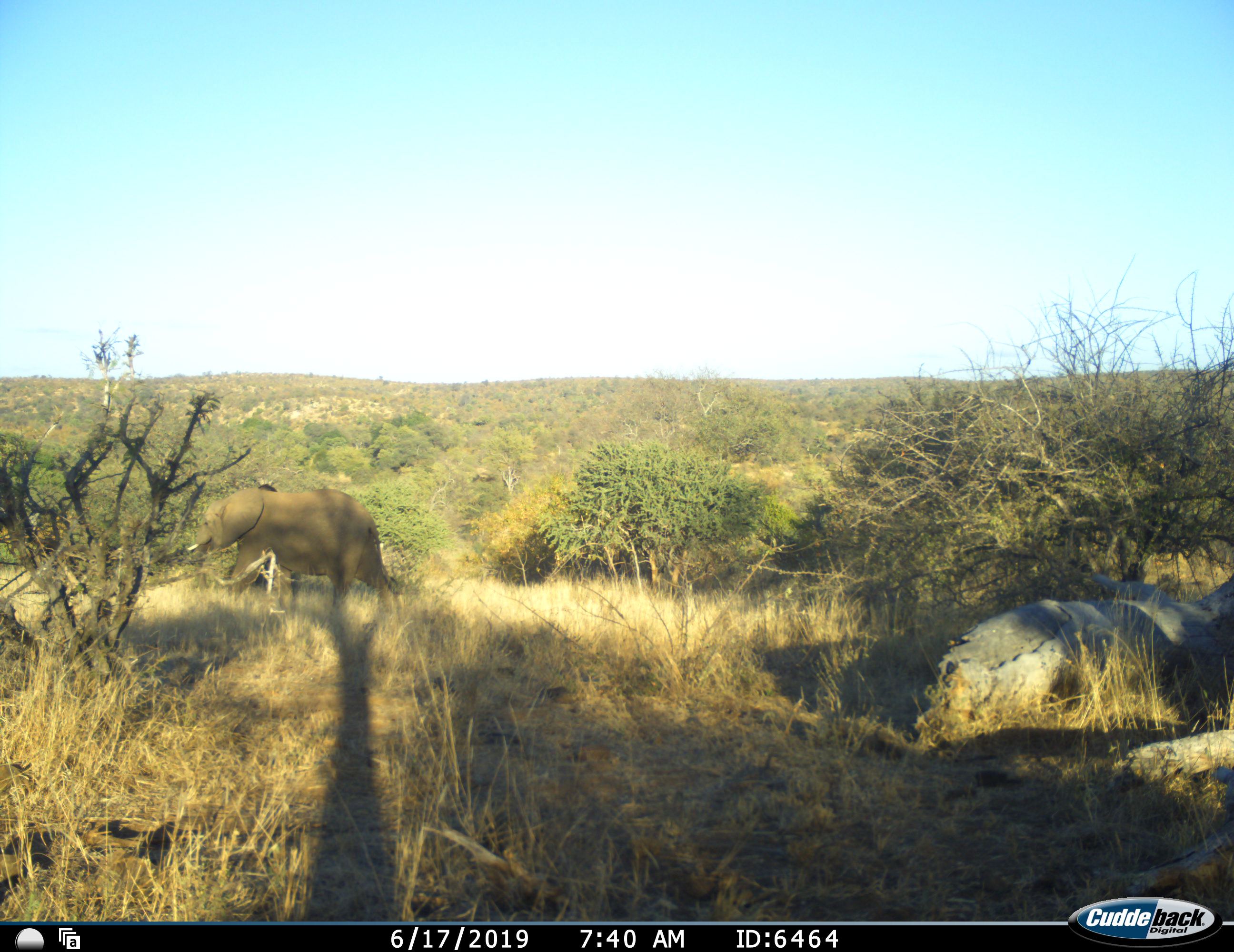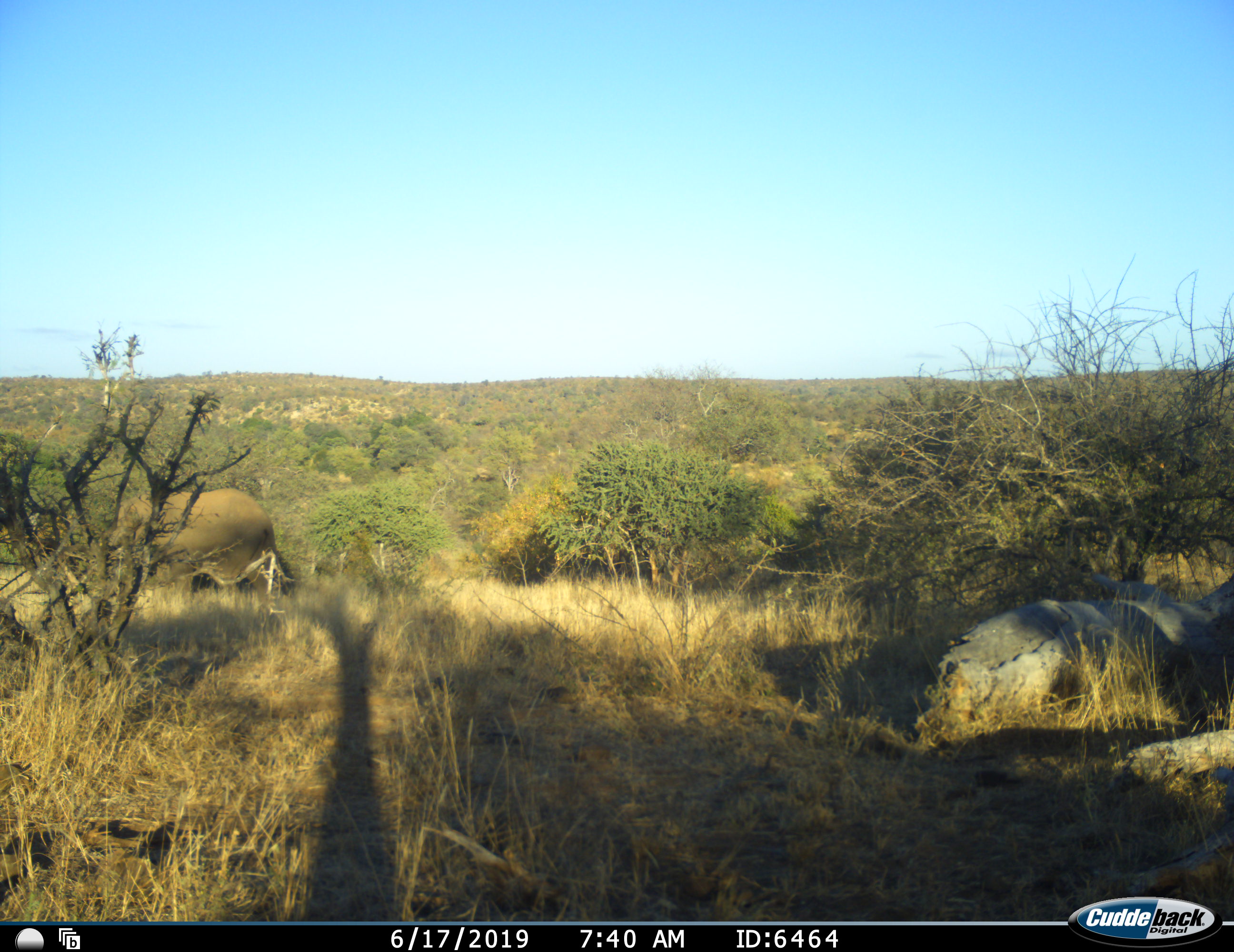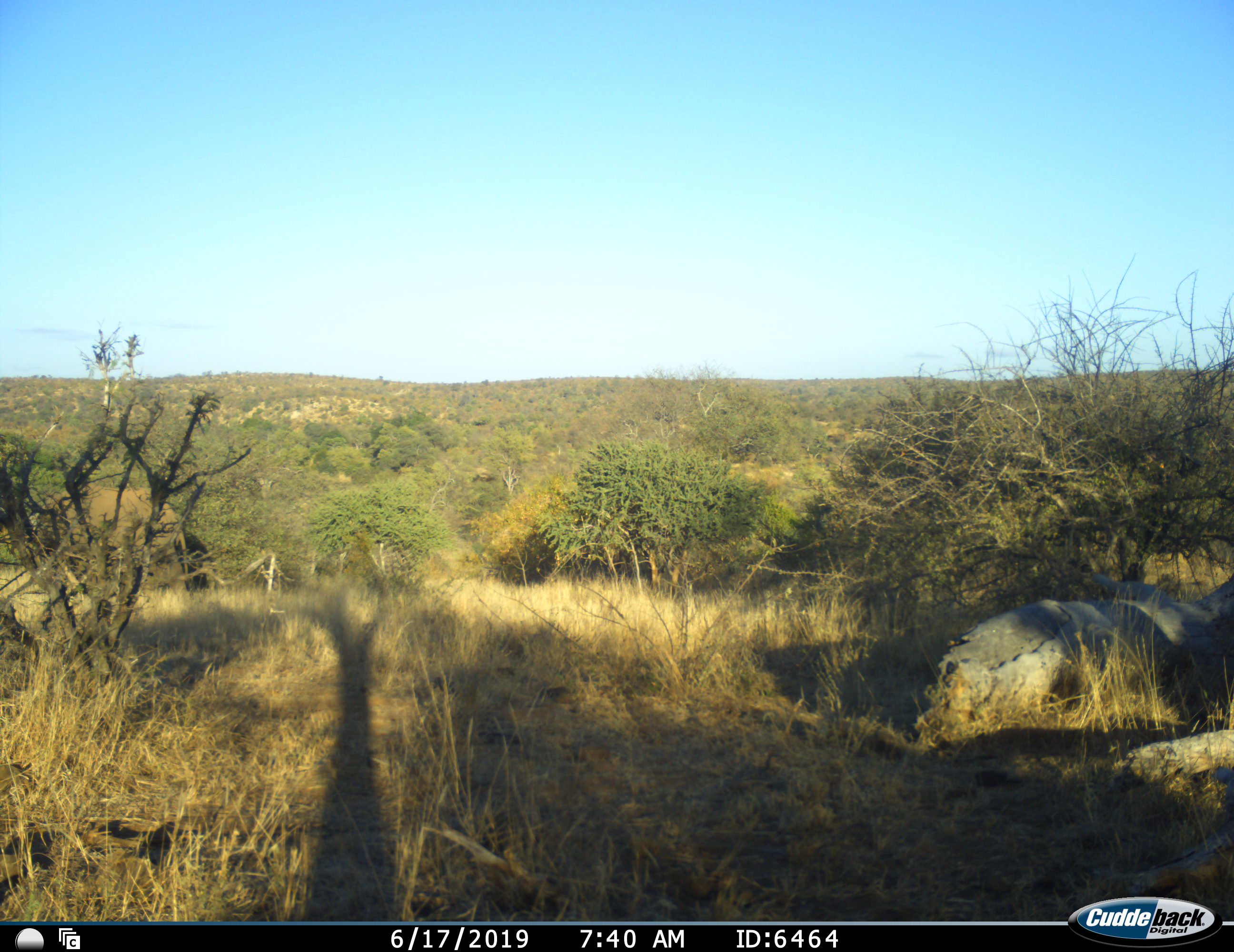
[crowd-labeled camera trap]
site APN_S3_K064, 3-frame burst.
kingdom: Animalia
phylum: Chordata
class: Mammalia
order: Proboscidea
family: Elephantidae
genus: Loxodonta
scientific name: Loxodonta africana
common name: african bush elephant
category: elephant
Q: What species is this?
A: Elephant (african bush elephant) (Loxodonta africana).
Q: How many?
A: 1.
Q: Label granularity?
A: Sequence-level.